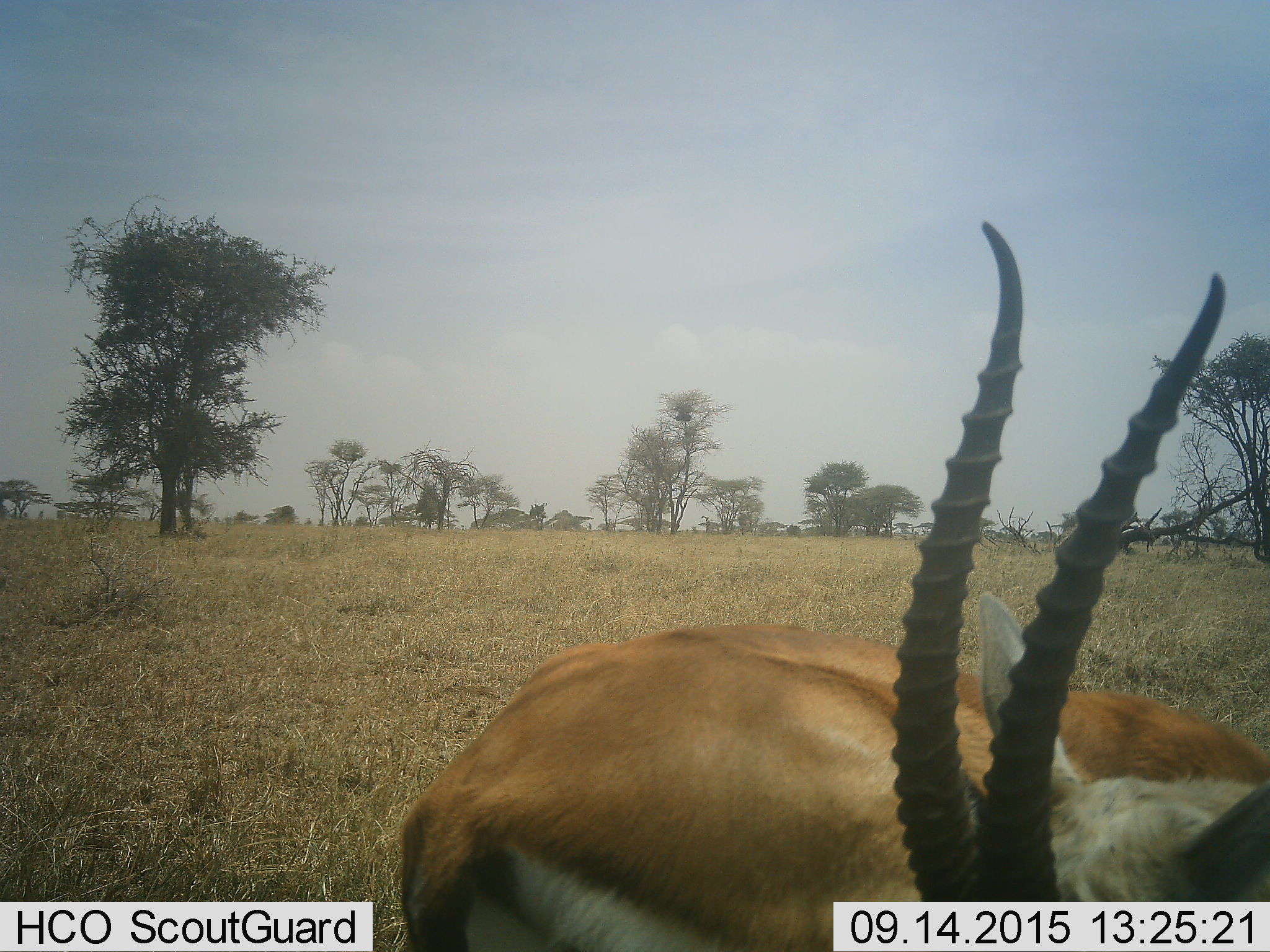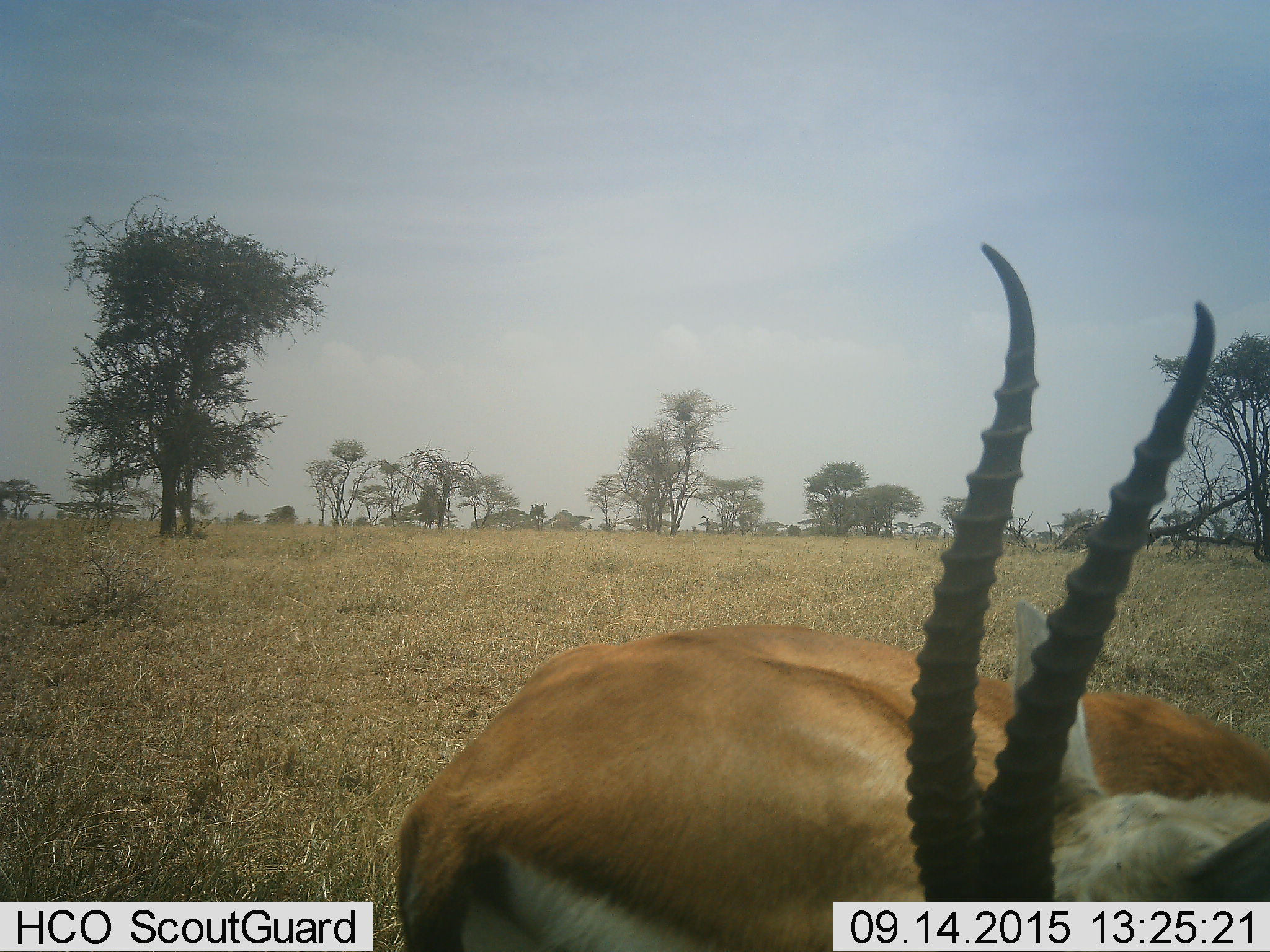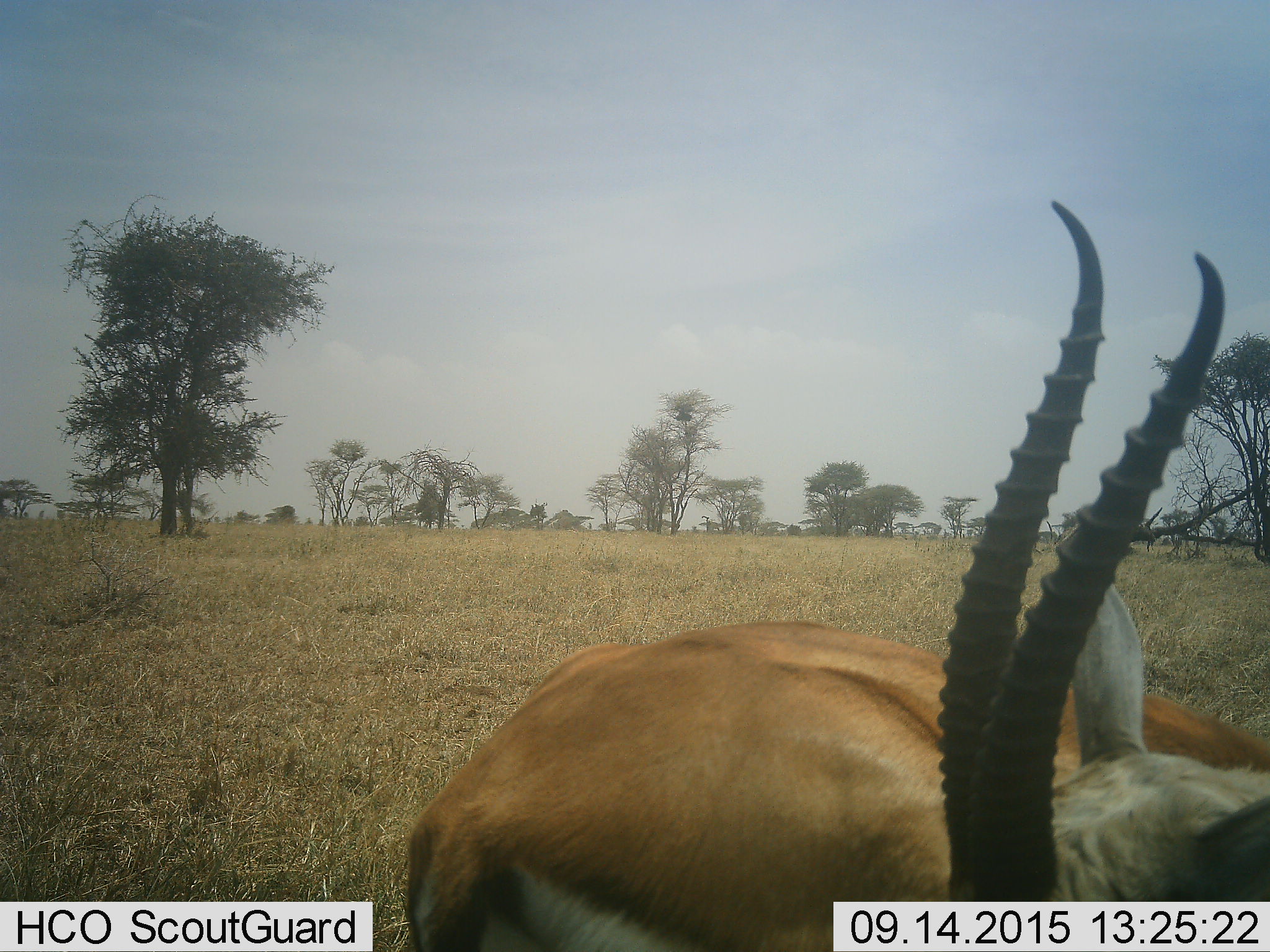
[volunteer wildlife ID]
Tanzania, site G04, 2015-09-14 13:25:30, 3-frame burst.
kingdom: Animalia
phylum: Chordata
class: Mammalia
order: Artiodactyla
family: Bovidae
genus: Eudorcas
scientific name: Eudorcas thomsonii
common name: thomson's gazelle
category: gazellethomsons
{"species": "gazellethomsons (thomson's gazelle) (Eudorcas thomsonii)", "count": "1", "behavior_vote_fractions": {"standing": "85%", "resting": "0%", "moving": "8%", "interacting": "8%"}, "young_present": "8%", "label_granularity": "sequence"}